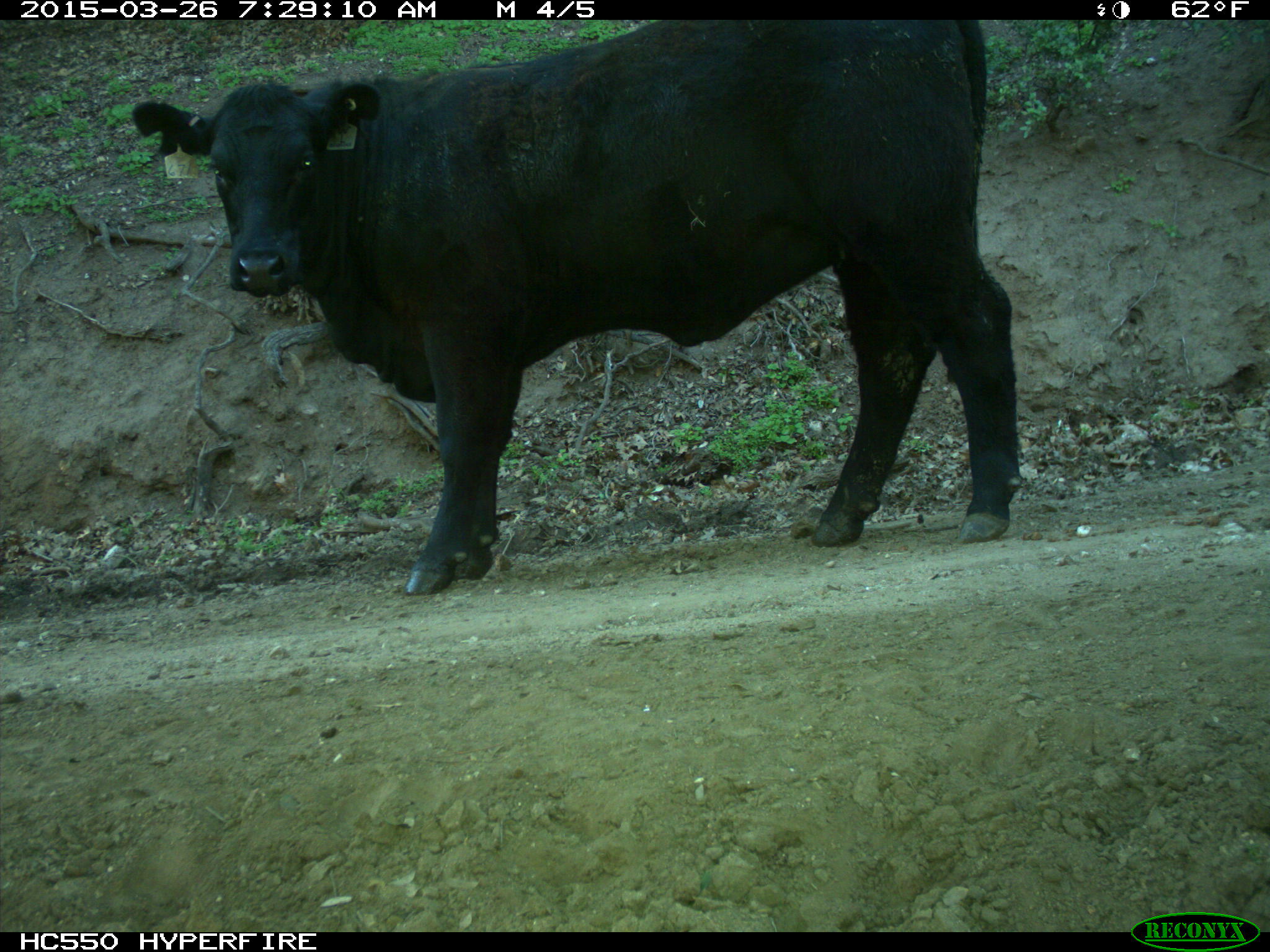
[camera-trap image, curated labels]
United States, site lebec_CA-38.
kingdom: Animalia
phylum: Chordata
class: Mammalia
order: Artiodactyla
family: Bovidae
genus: Bos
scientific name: Bos taurus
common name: domestic cow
Bos taurus (domestic cow).